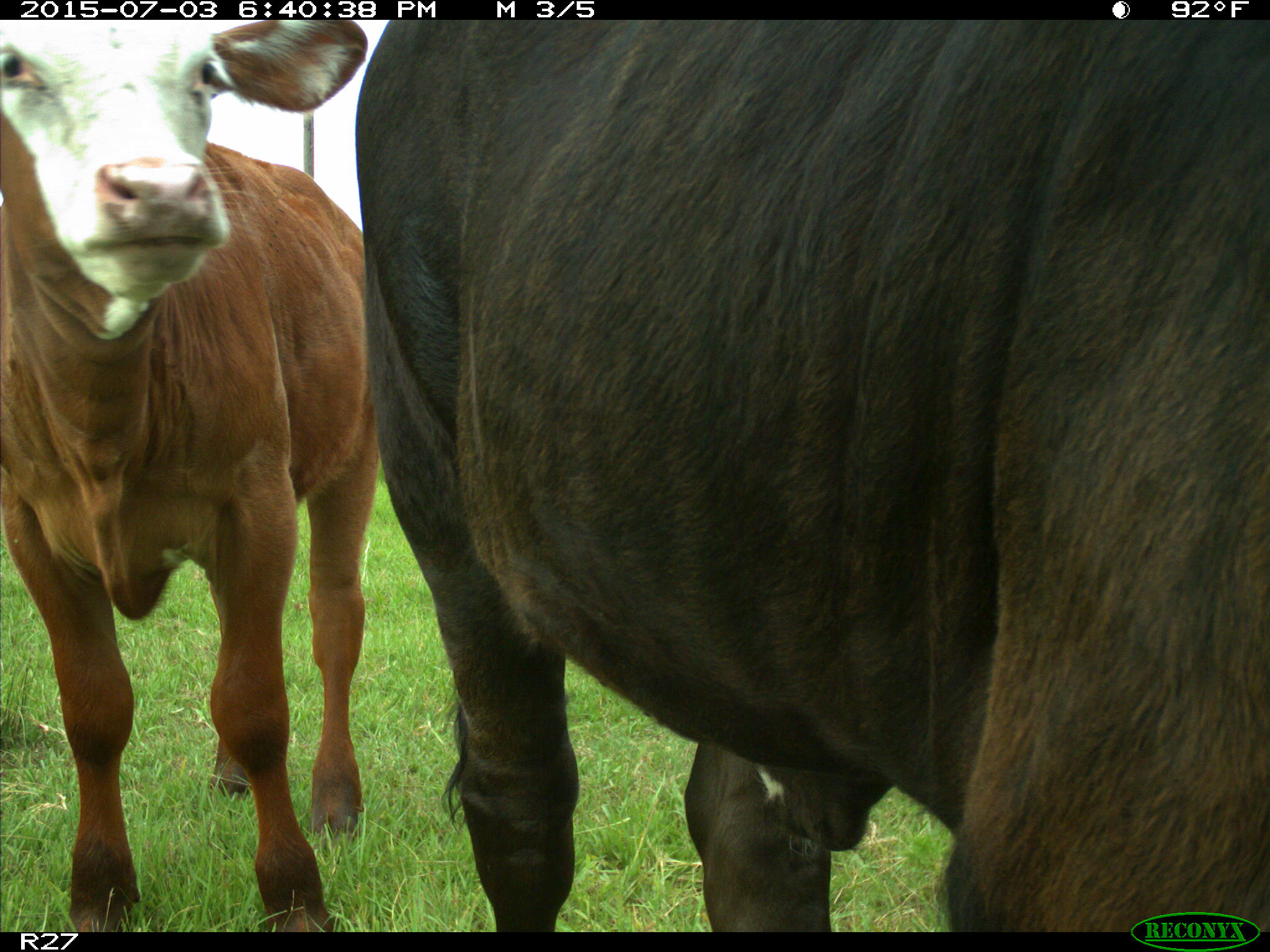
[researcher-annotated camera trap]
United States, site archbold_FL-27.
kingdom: Animalia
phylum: Chordata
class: Mammalia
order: Artiodactyla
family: Bovidae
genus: Bos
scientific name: Bos taurus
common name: domestic cow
Bos taurus (domestic cow).